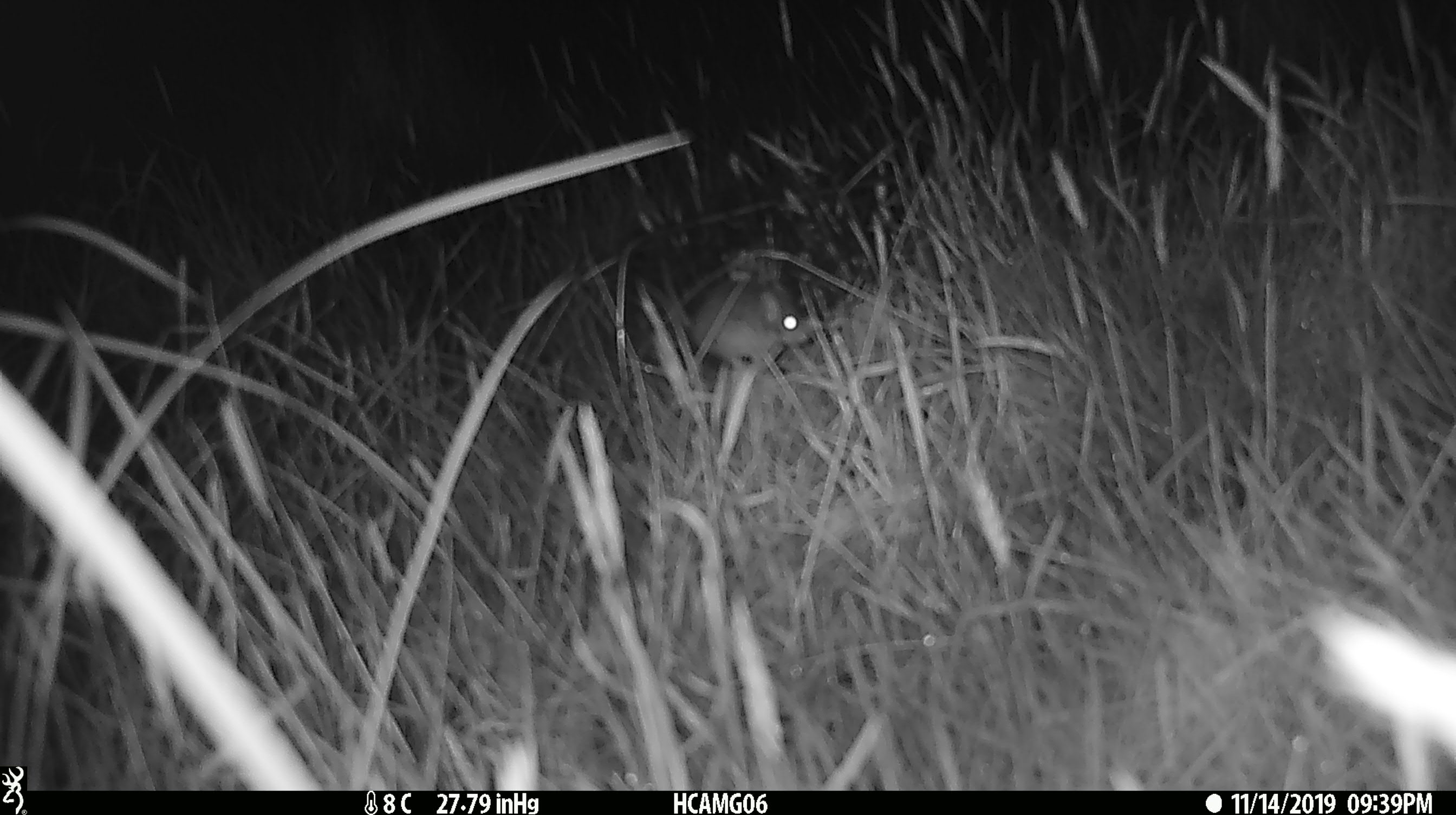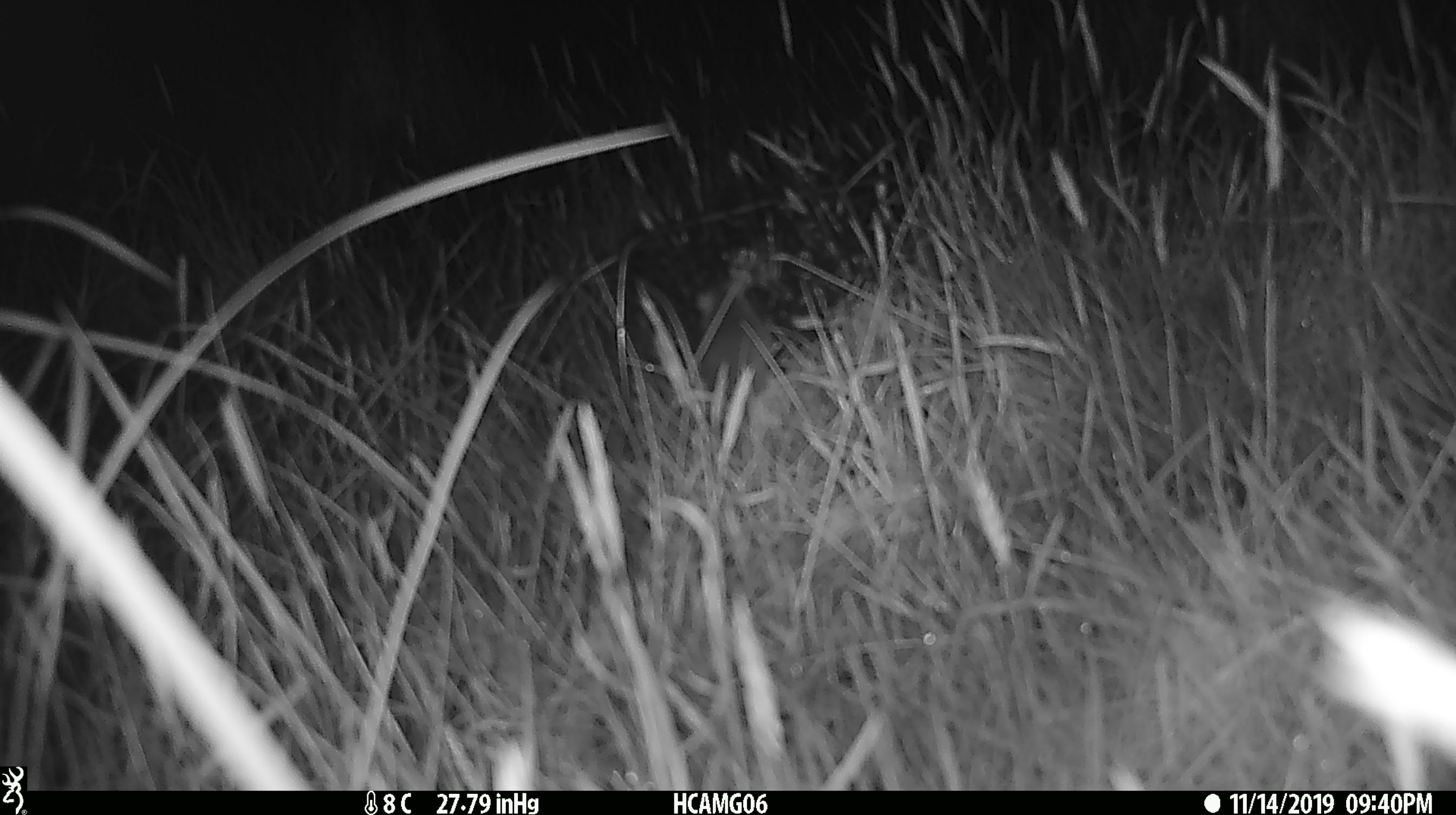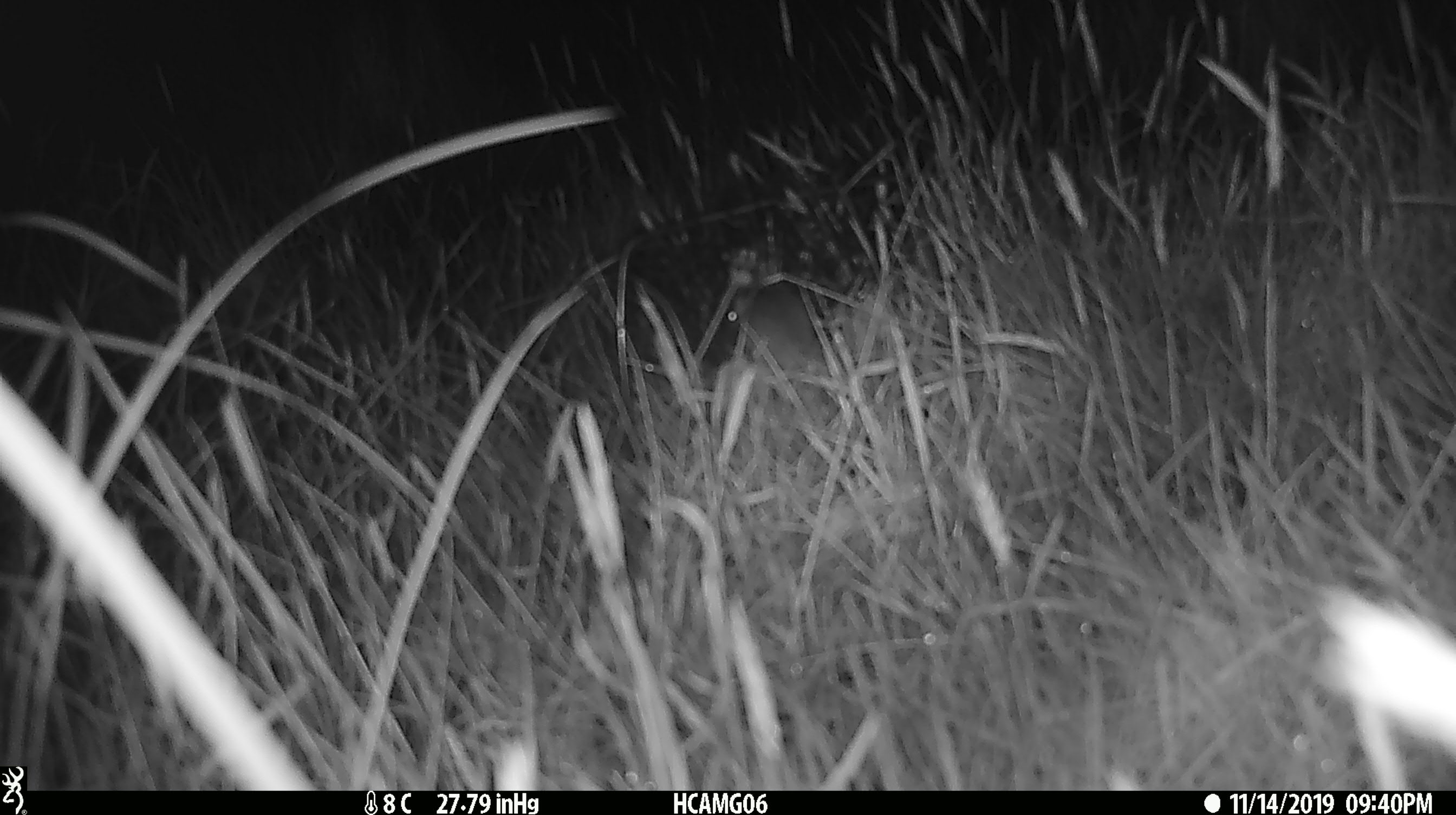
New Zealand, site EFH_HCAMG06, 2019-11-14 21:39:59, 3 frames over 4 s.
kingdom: Animalia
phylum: Chordata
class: Mammalia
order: Rodentia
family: Muridae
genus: Mus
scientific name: Mus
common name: mouse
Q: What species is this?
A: Mouse (Mus).